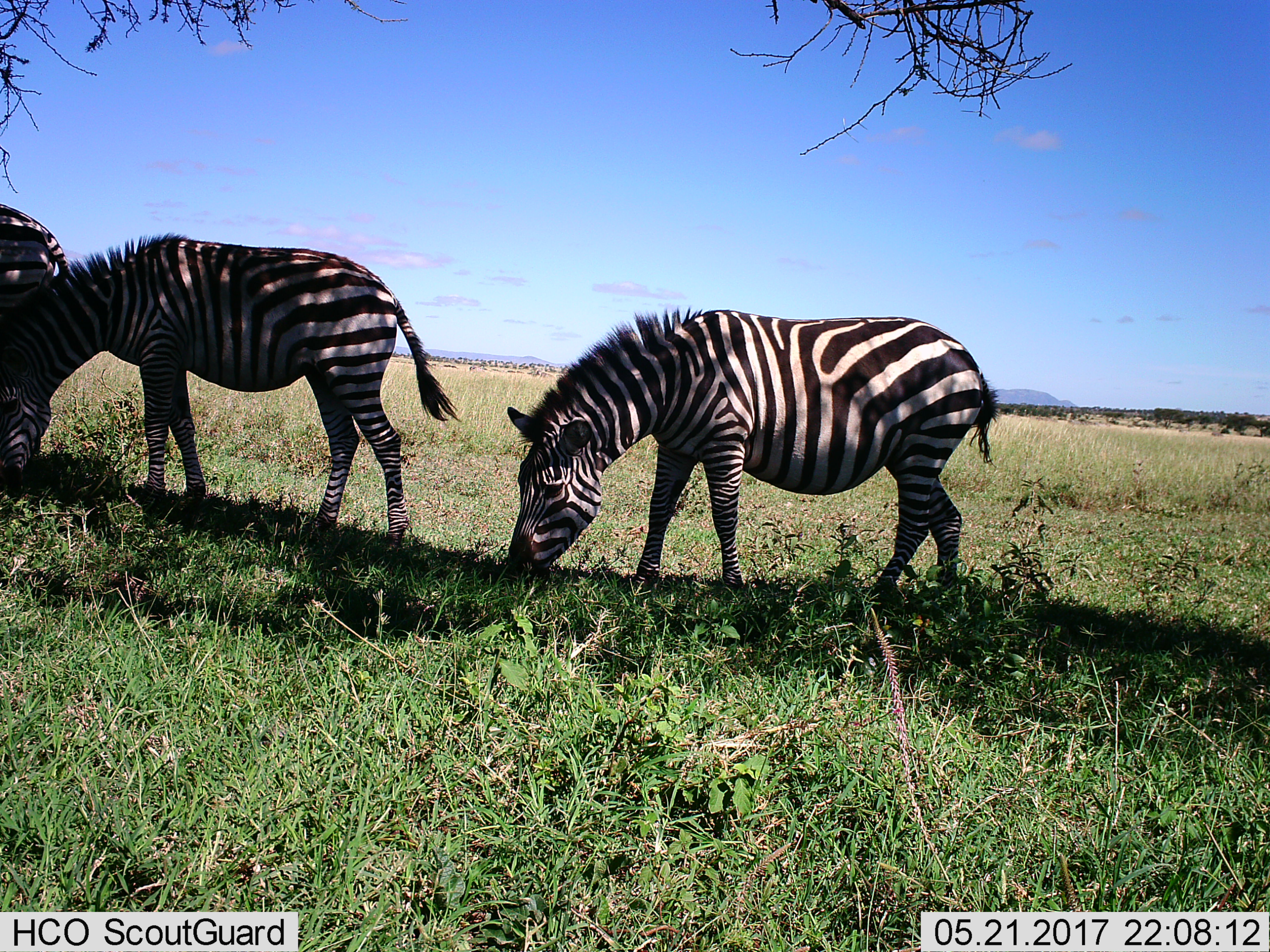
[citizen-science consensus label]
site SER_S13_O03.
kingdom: Animalia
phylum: Chordata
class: Mammalia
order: Perissodactyla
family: Equidae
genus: Equus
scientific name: Equus quagga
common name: plains zebra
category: zebraplains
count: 3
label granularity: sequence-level